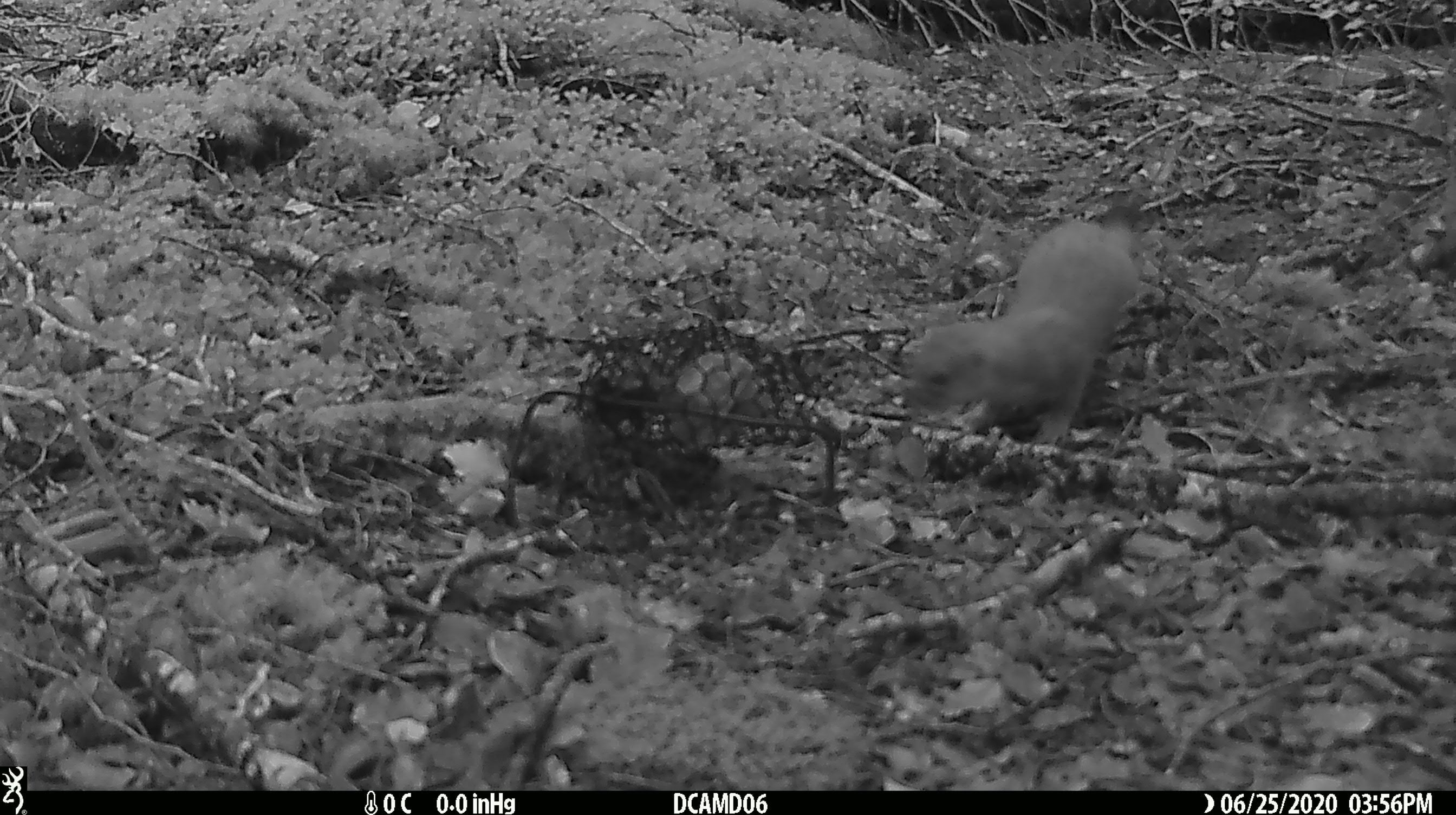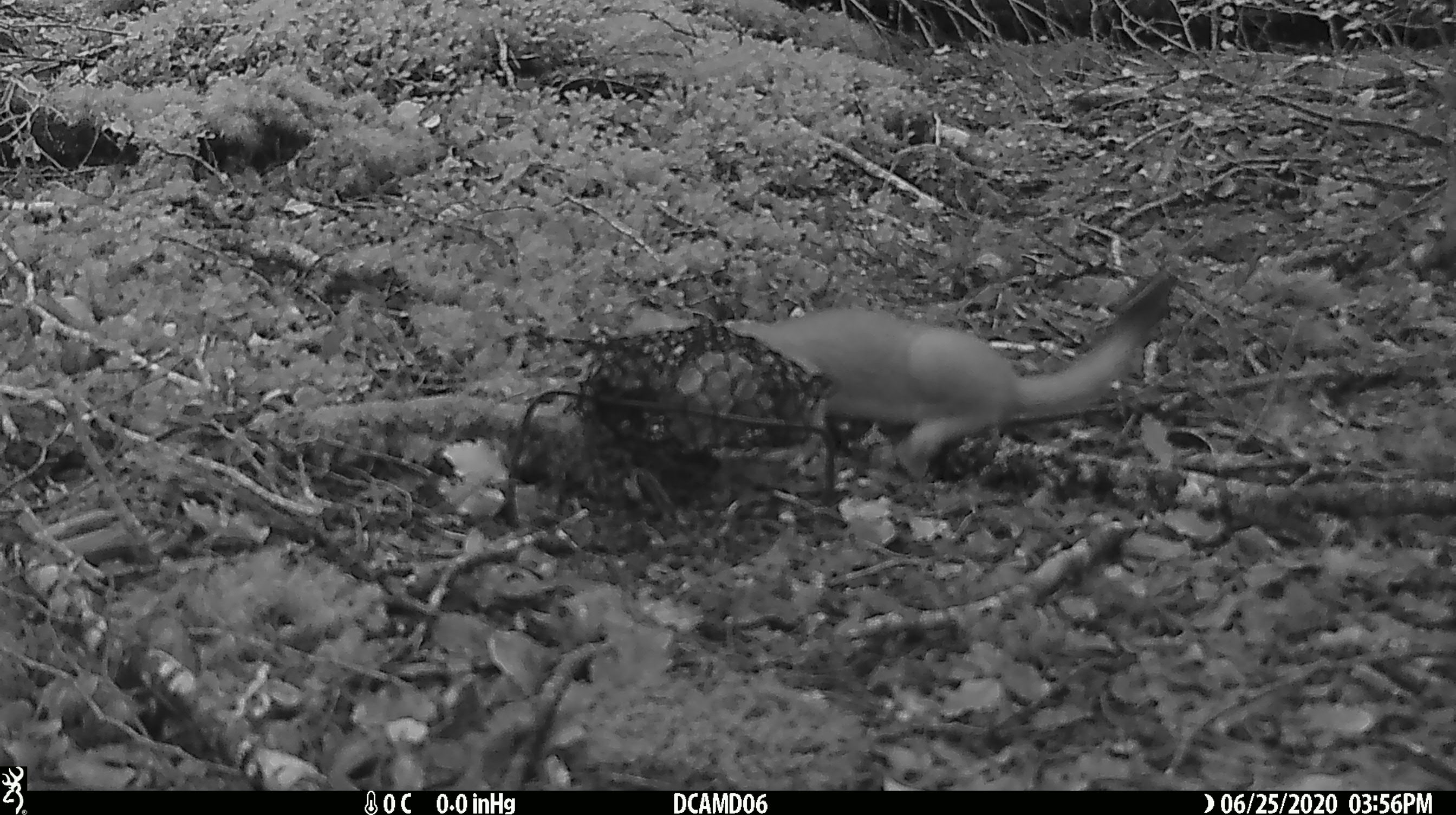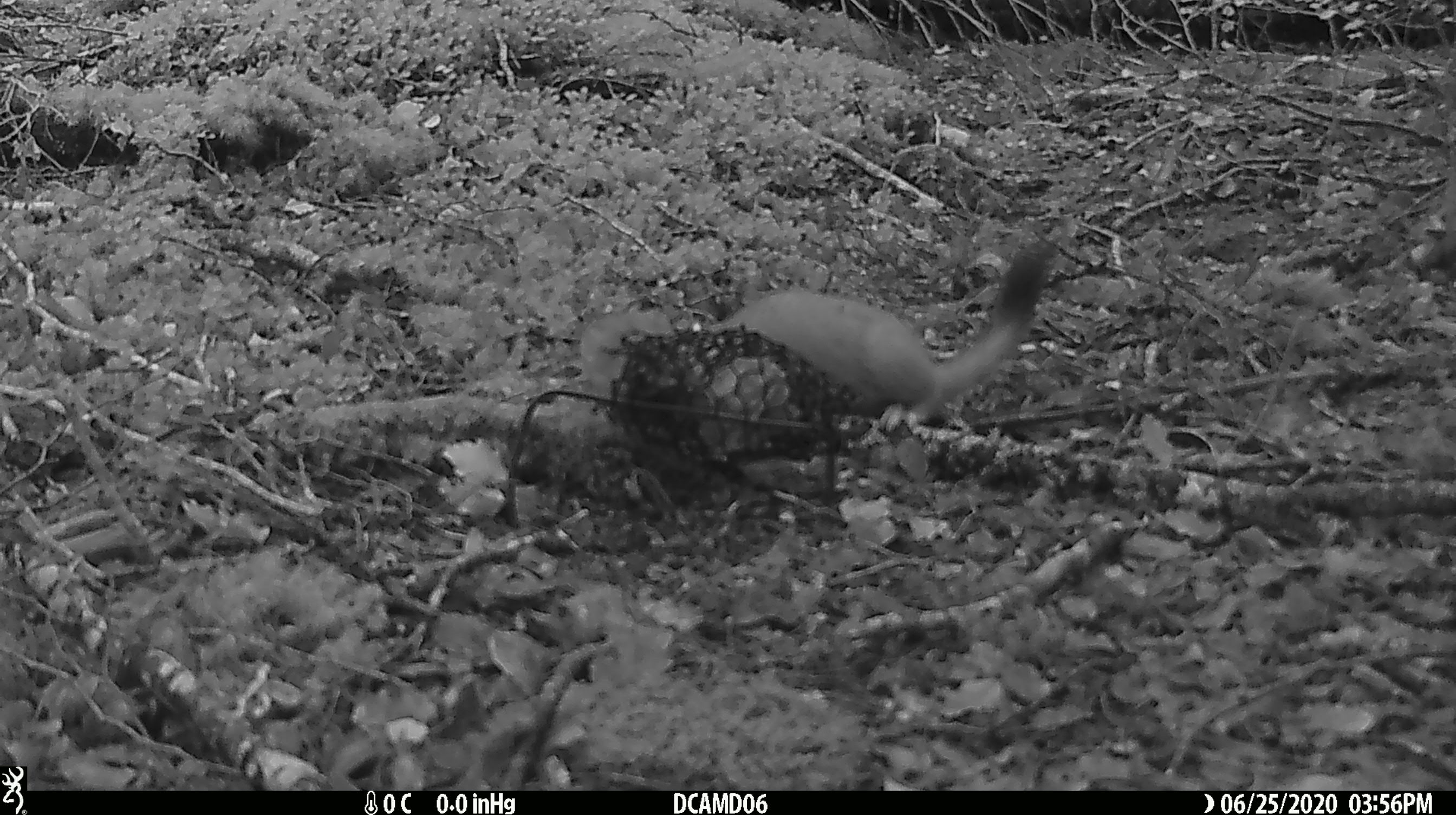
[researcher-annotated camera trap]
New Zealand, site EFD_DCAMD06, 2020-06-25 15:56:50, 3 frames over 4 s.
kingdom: Animalia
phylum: Chordata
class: Mammalia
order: Carnivora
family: Mustelidae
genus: Mustela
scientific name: Mustela erminea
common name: stoat